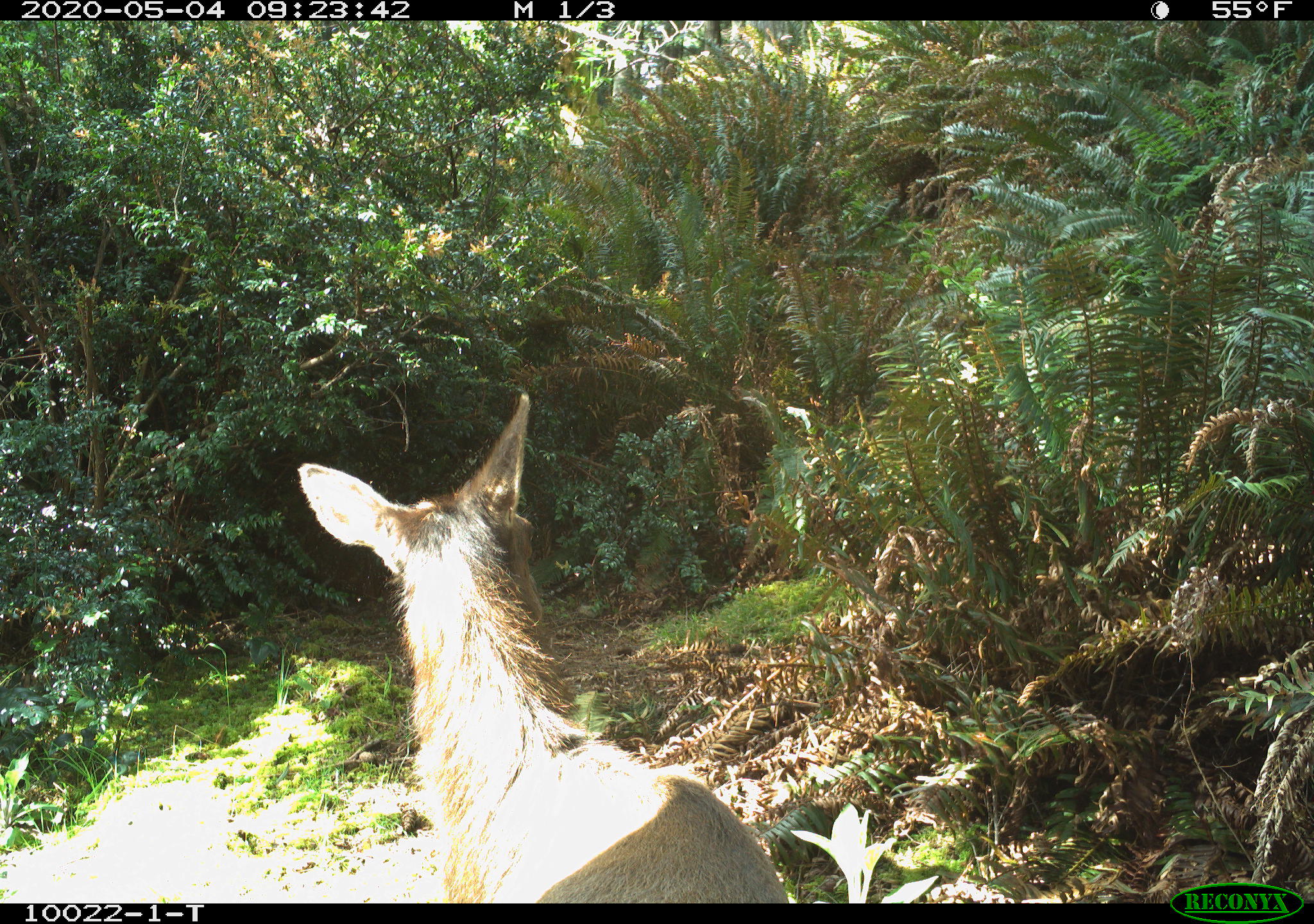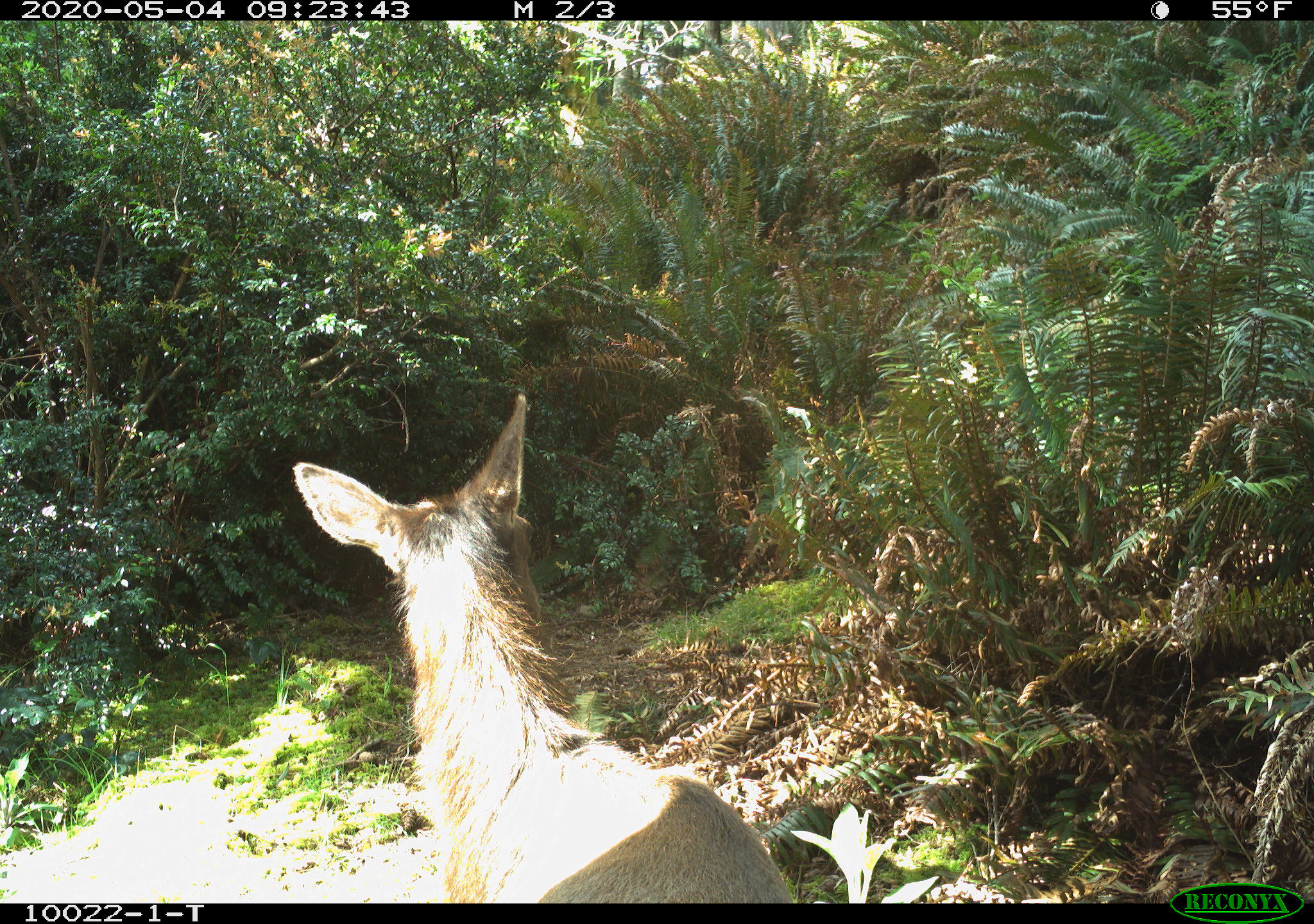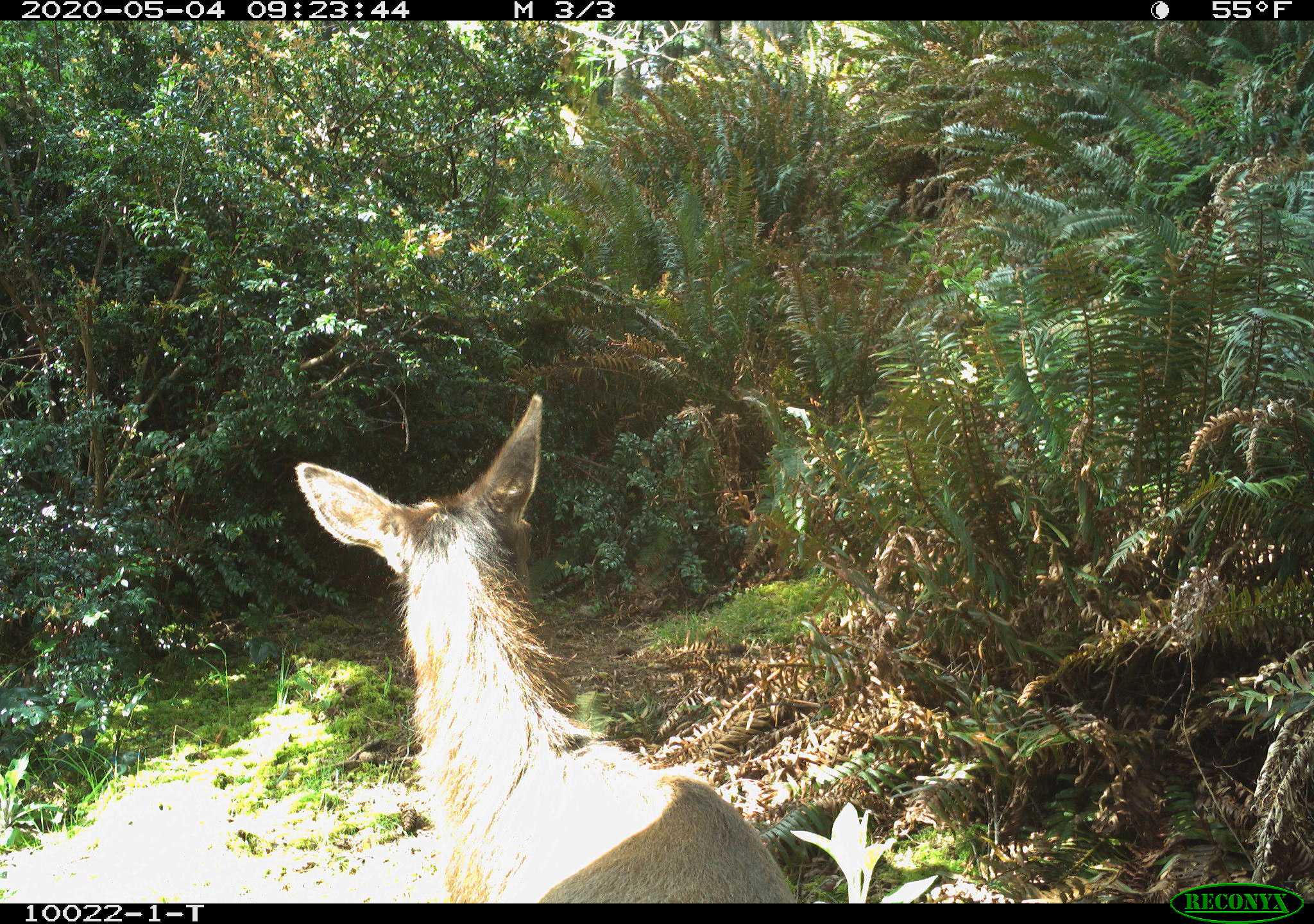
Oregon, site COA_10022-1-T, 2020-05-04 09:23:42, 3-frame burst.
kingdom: Animalia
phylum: Chordata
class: Mammalia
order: Artiodactyla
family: Cervidae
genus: Cervus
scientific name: Cervus canadensis roosevelti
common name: roosevelt elk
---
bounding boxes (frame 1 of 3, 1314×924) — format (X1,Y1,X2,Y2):
roosevelt elk: (296,381,790,893)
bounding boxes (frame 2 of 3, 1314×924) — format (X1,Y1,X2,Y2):
roosevelt elk: (289,390,796,895)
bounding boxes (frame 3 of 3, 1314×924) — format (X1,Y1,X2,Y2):
roosevelt elk: (285,385,796,897)